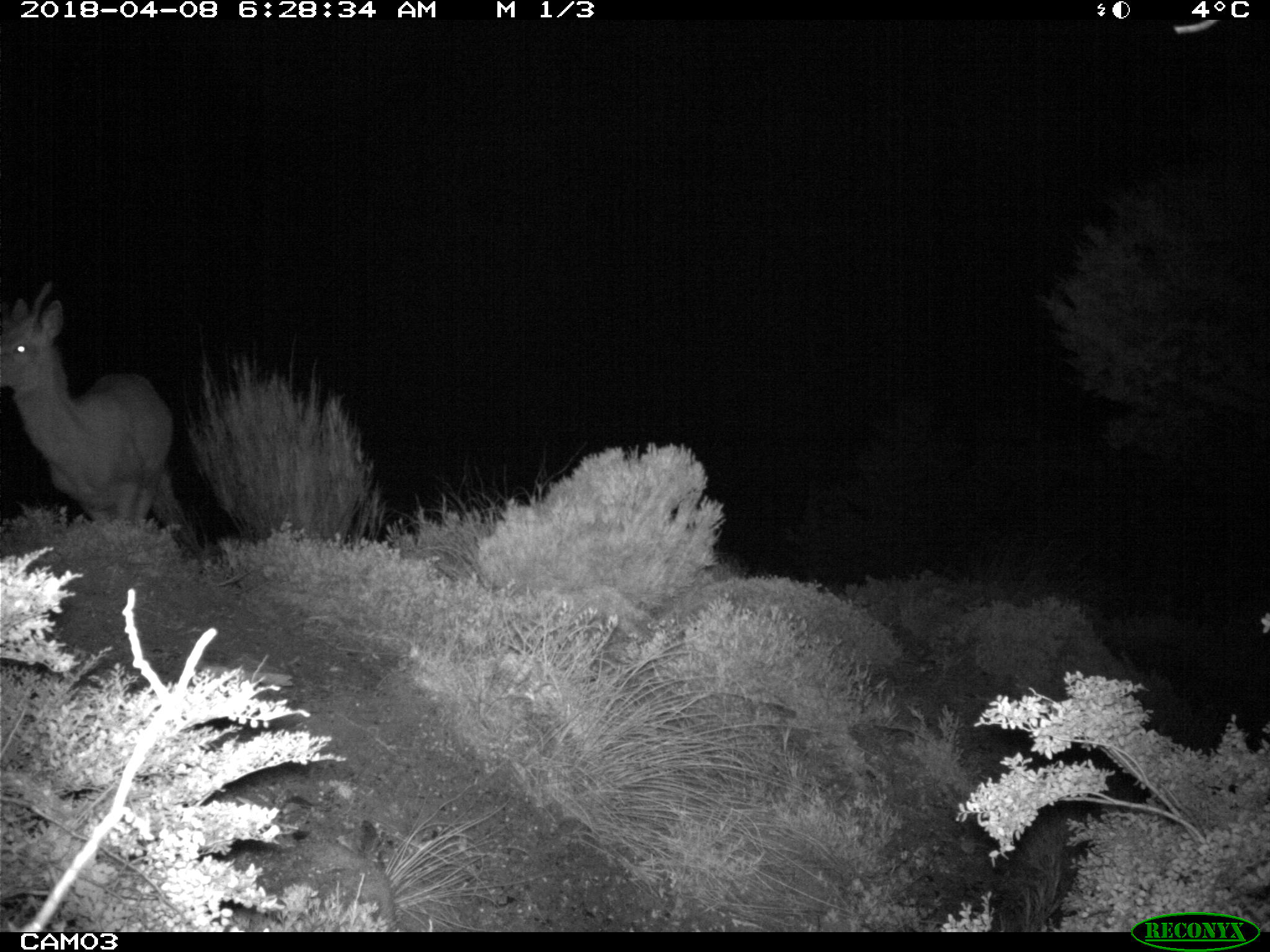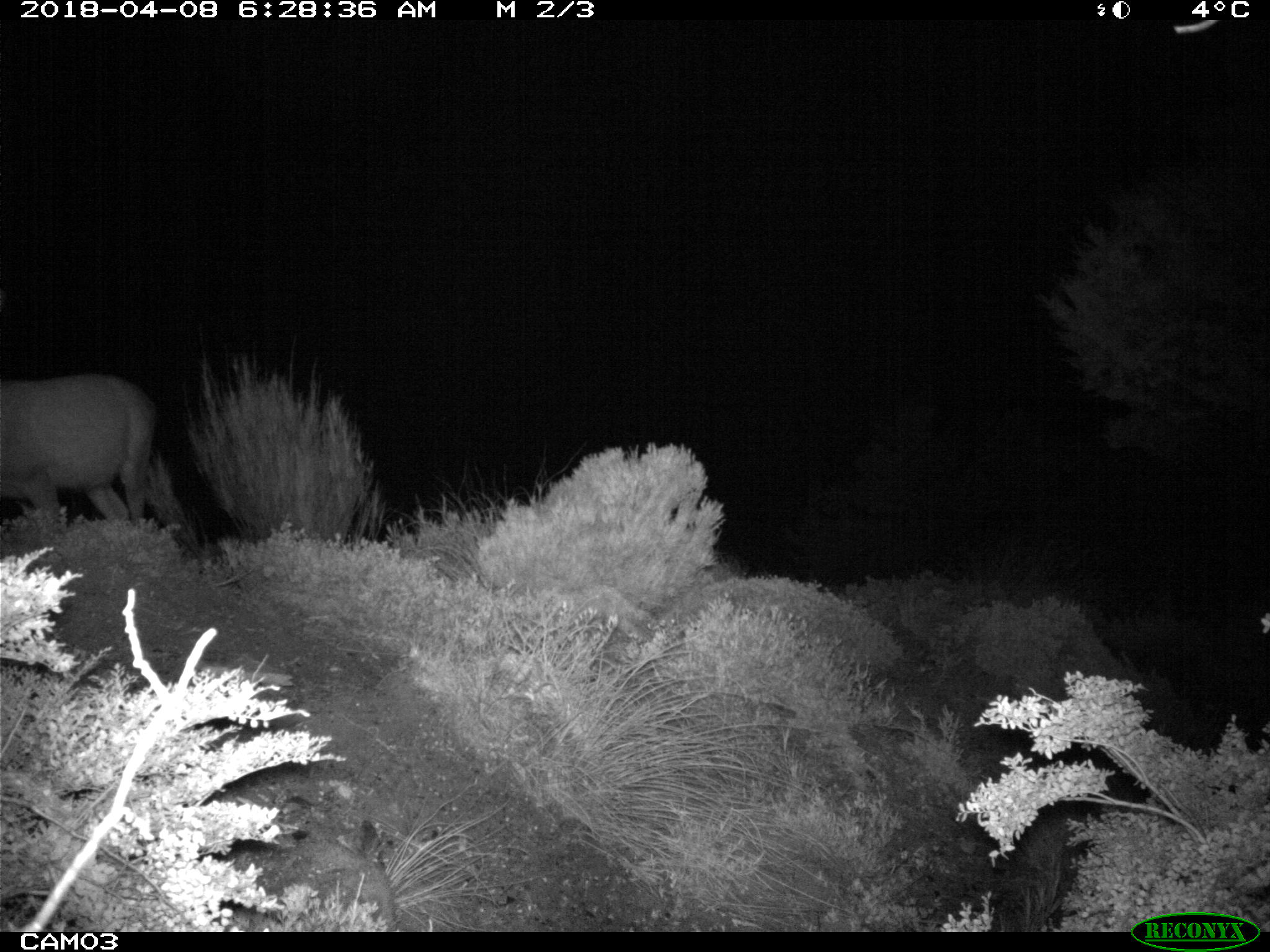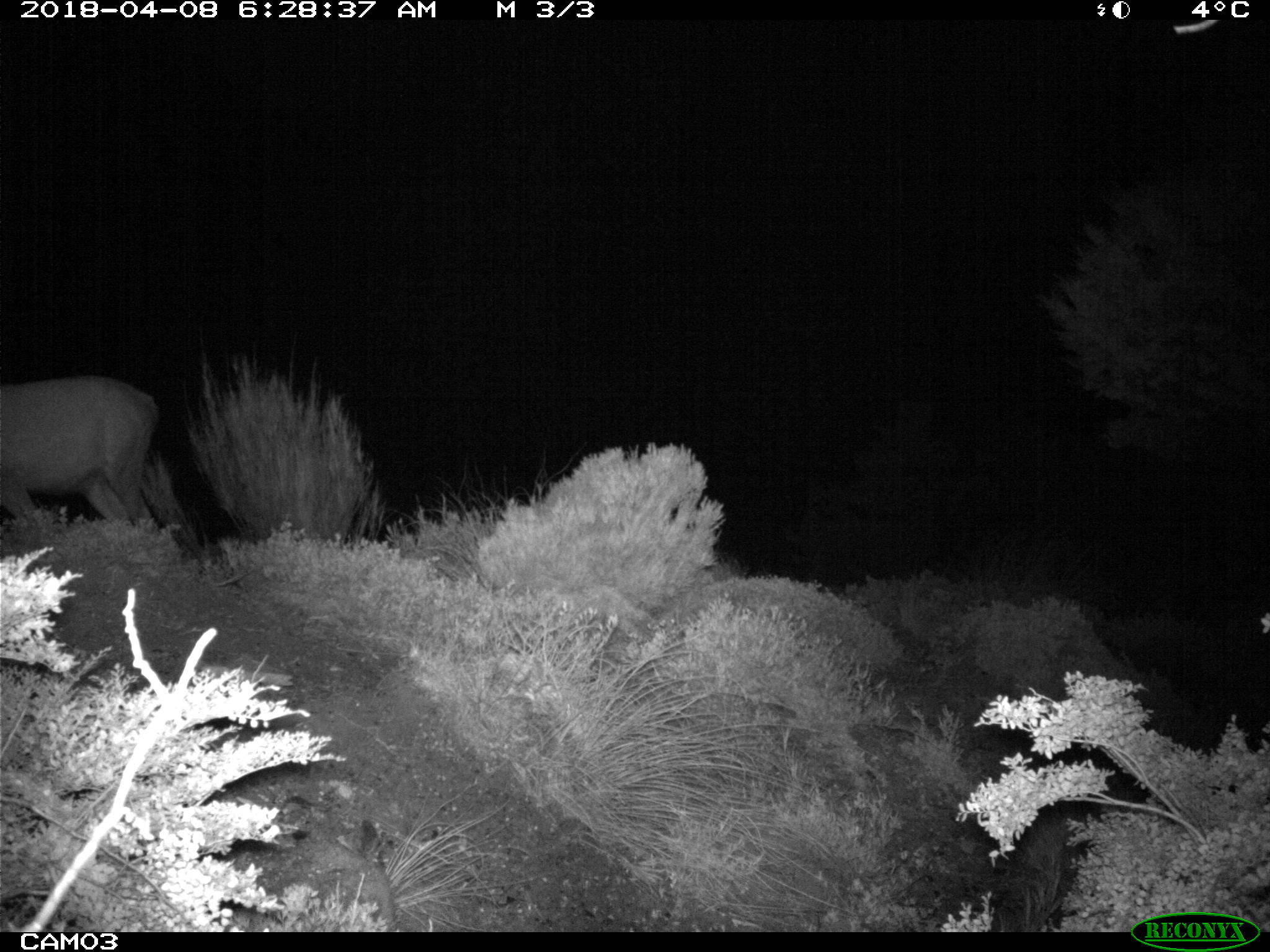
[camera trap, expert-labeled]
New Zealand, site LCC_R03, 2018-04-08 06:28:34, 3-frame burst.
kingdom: Animalia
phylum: Chordata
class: Mammalia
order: Artiodactyla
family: Cervidae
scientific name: Cervidae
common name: deer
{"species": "deer (Cervidae)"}